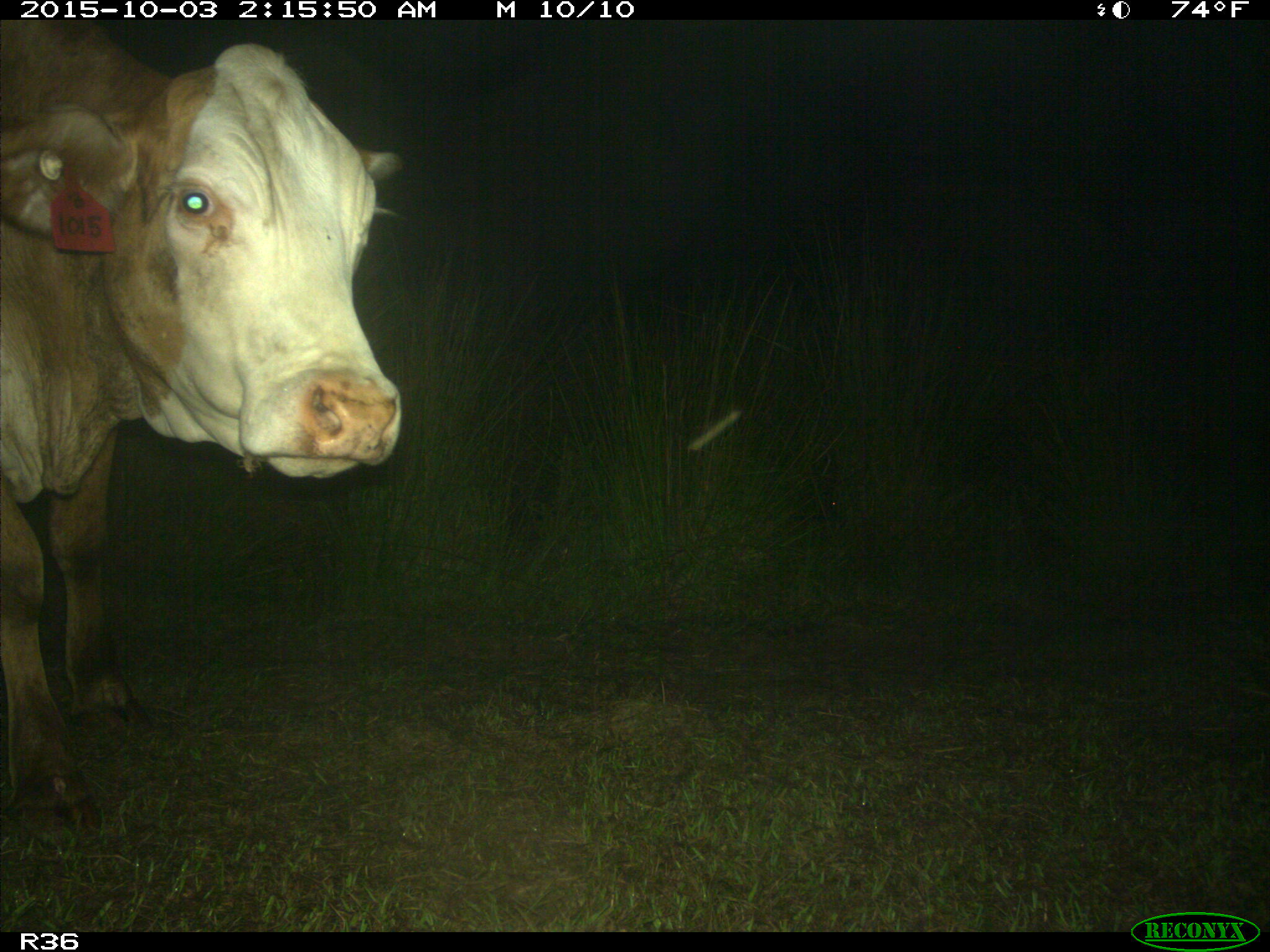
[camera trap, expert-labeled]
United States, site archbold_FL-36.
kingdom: Animalia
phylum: Chordata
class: Mammalia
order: Artiodactyla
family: Bovidae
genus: Bos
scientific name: Bos taurus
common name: domestic cow